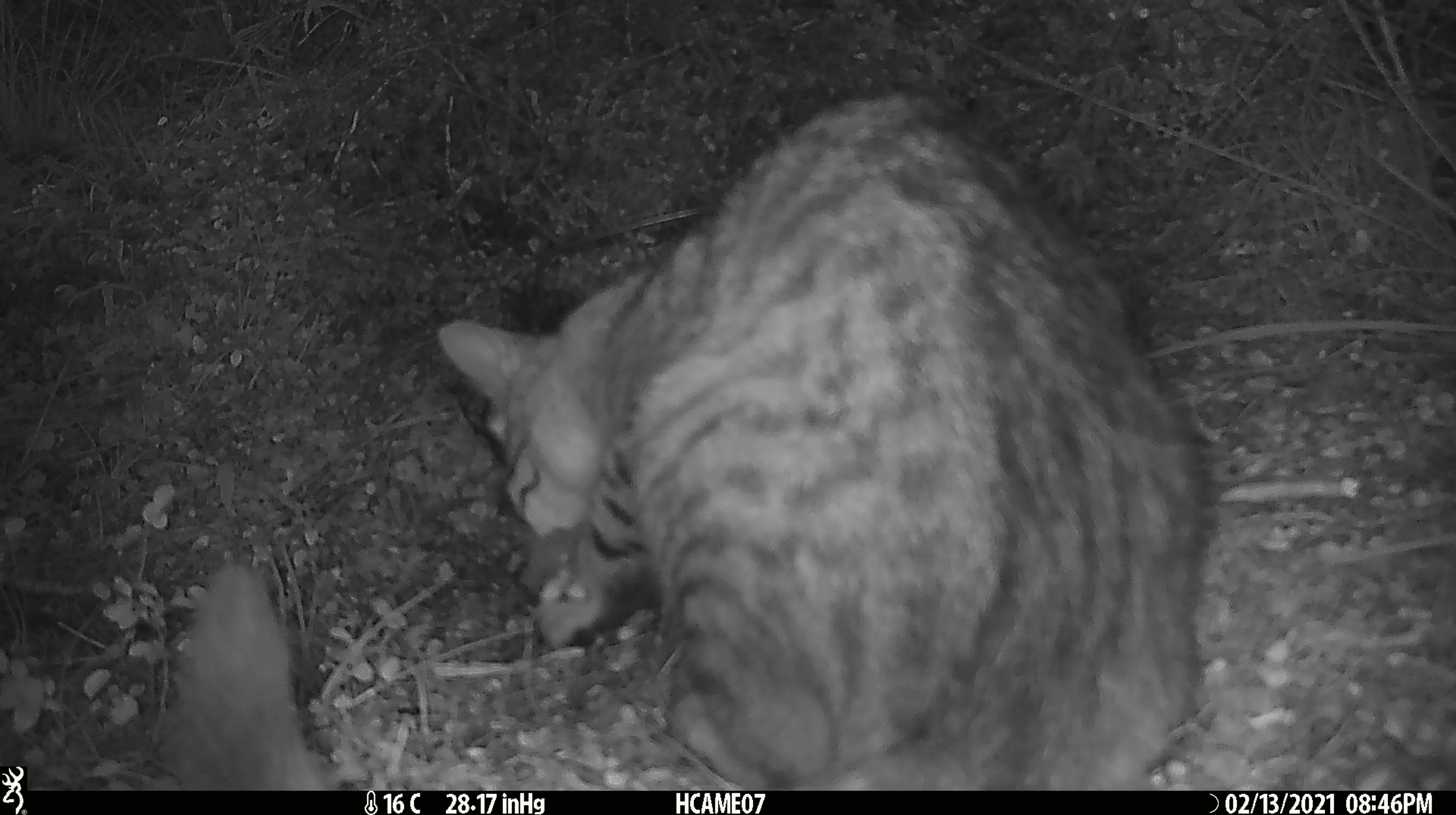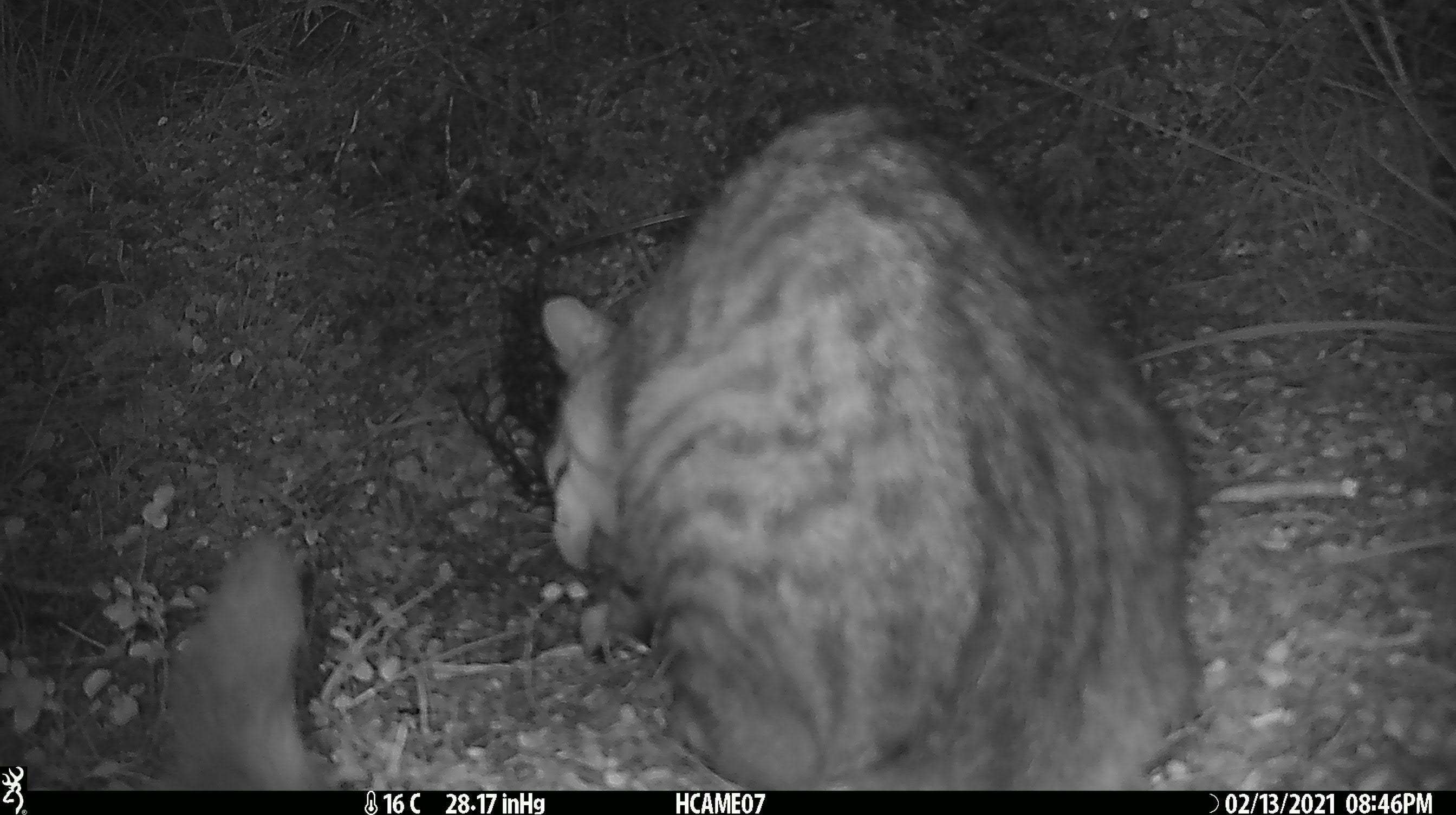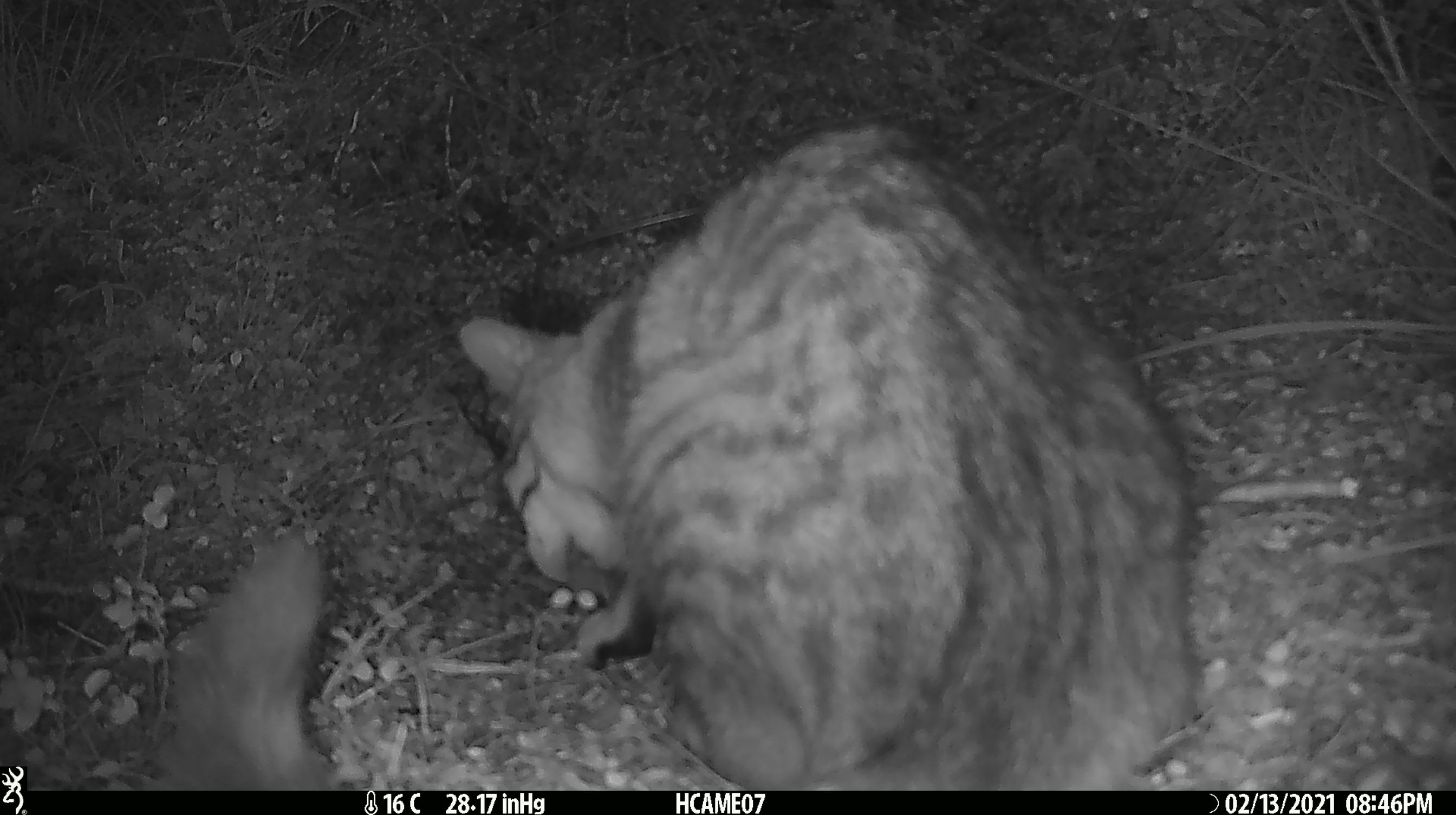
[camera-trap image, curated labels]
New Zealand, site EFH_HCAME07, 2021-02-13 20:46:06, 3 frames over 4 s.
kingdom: Animalia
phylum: Chordata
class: Mammalia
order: Carnivora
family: Felidae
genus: Felis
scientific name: Felis catus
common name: domestic cat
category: cat